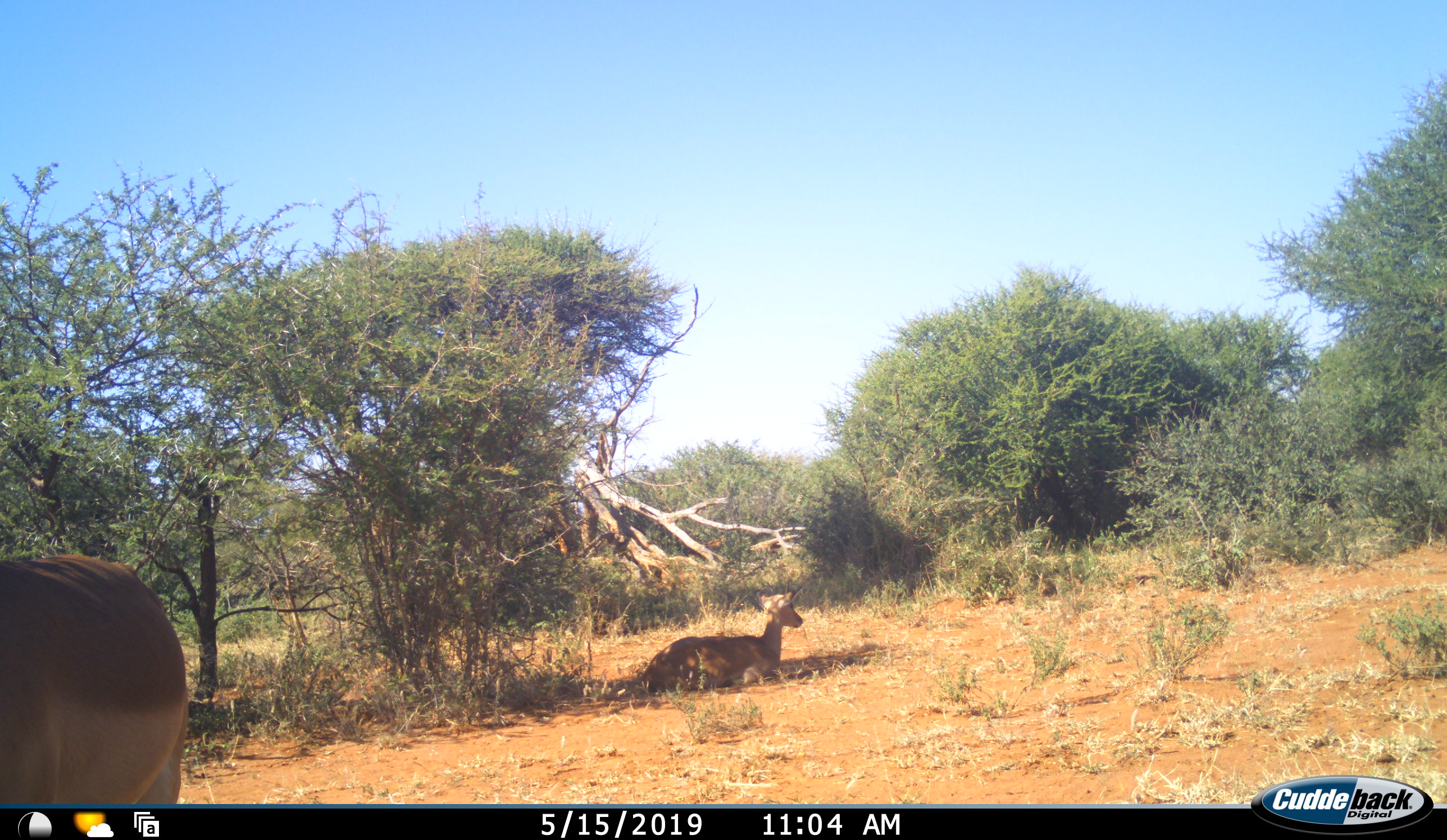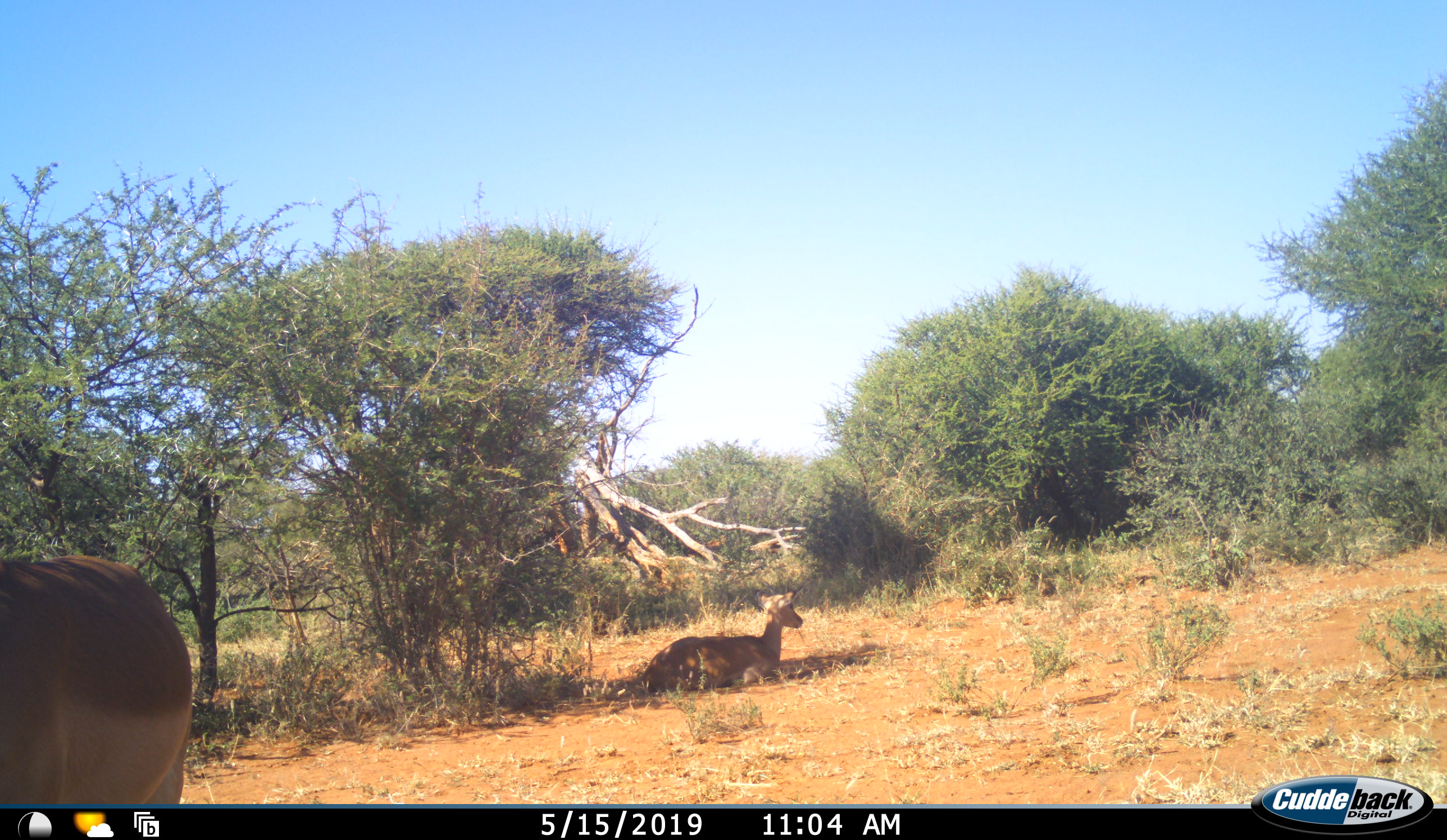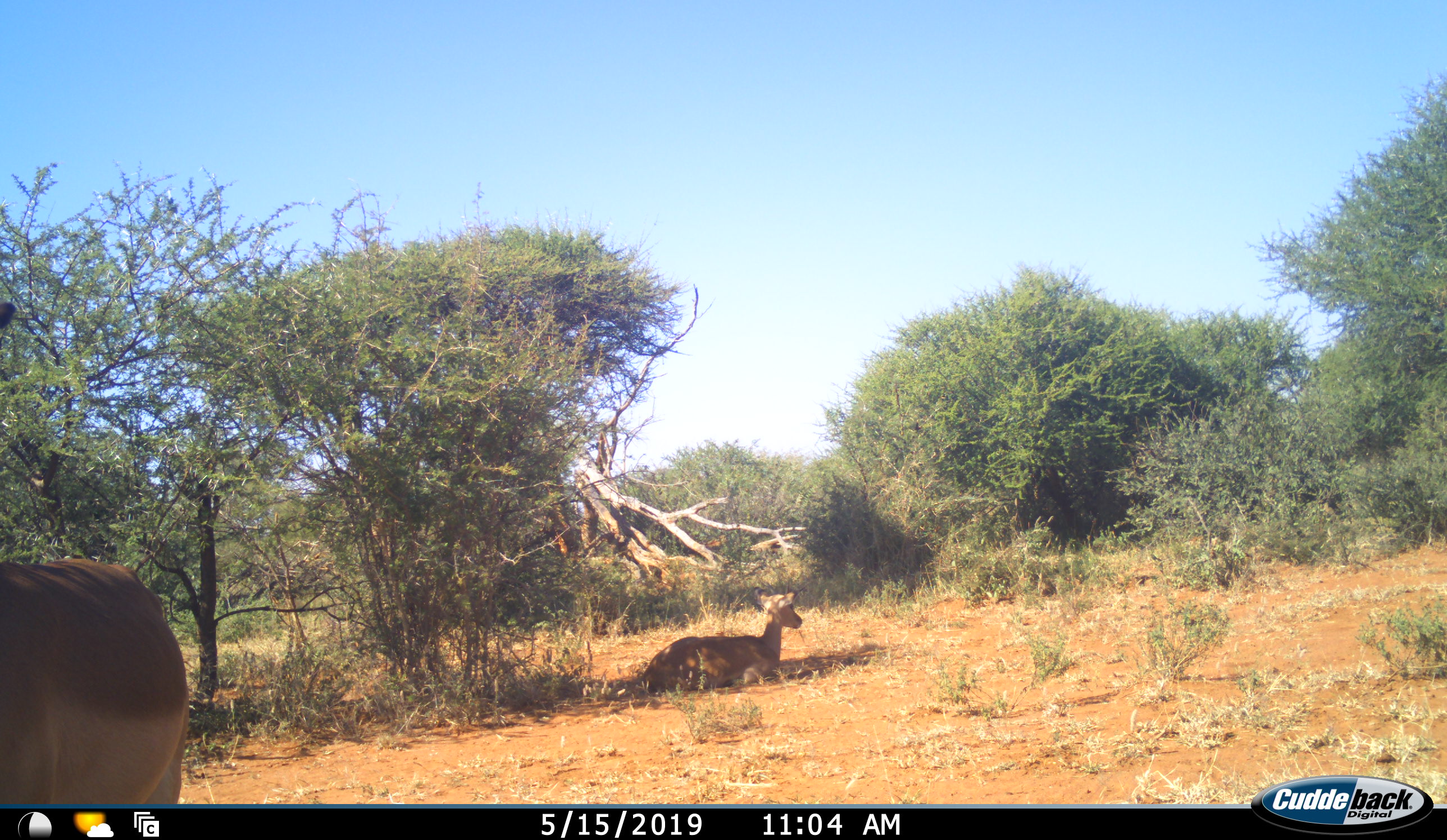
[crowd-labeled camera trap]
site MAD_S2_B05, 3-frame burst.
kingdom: Animalia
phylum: Chordata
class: Mammalia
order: Artiodactyla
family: Bovidae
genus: Aepyceros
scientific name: Aepyceros melampus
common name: impala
Impala (Aepyceros melampus), count 2. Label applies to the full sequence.